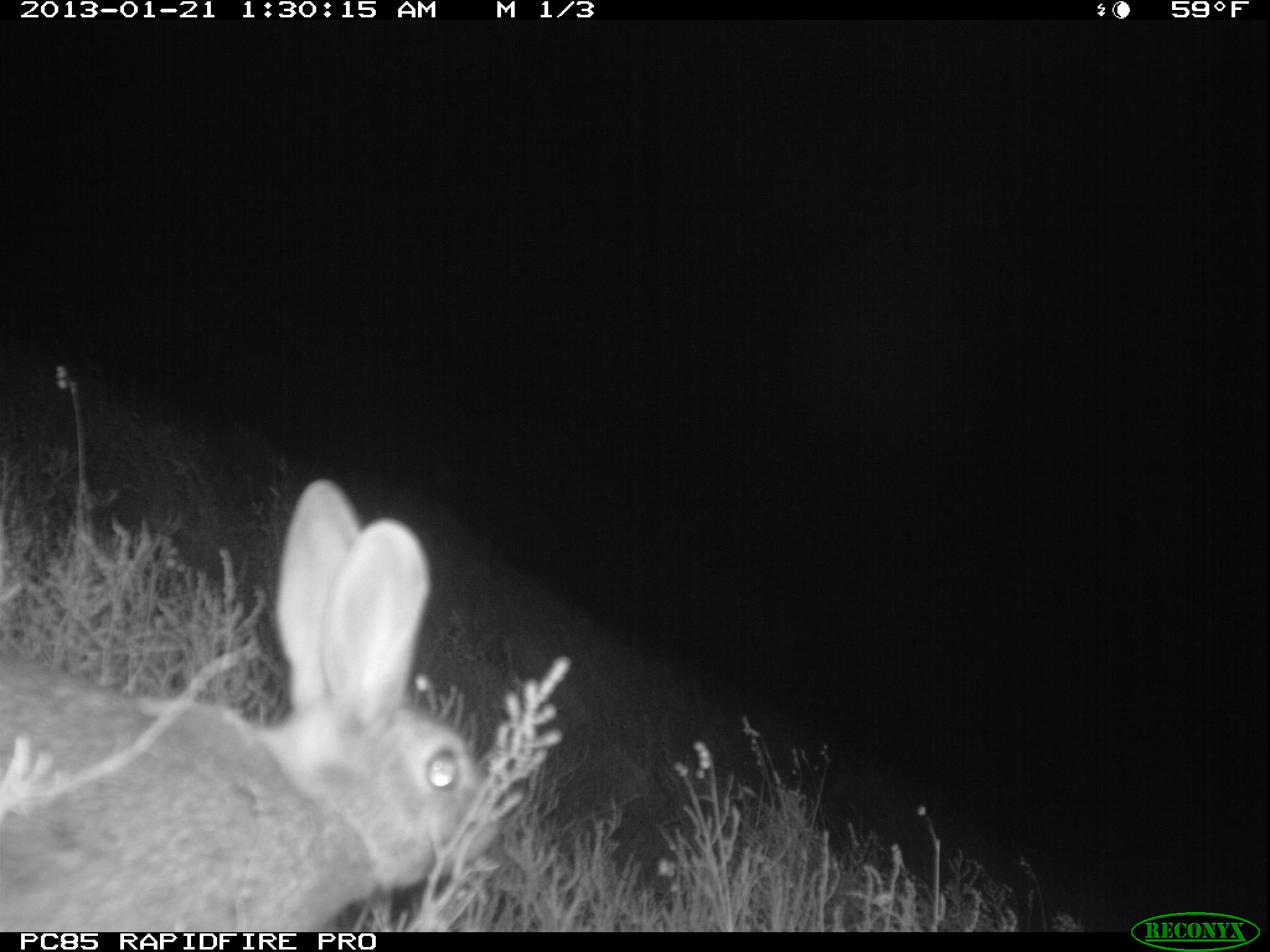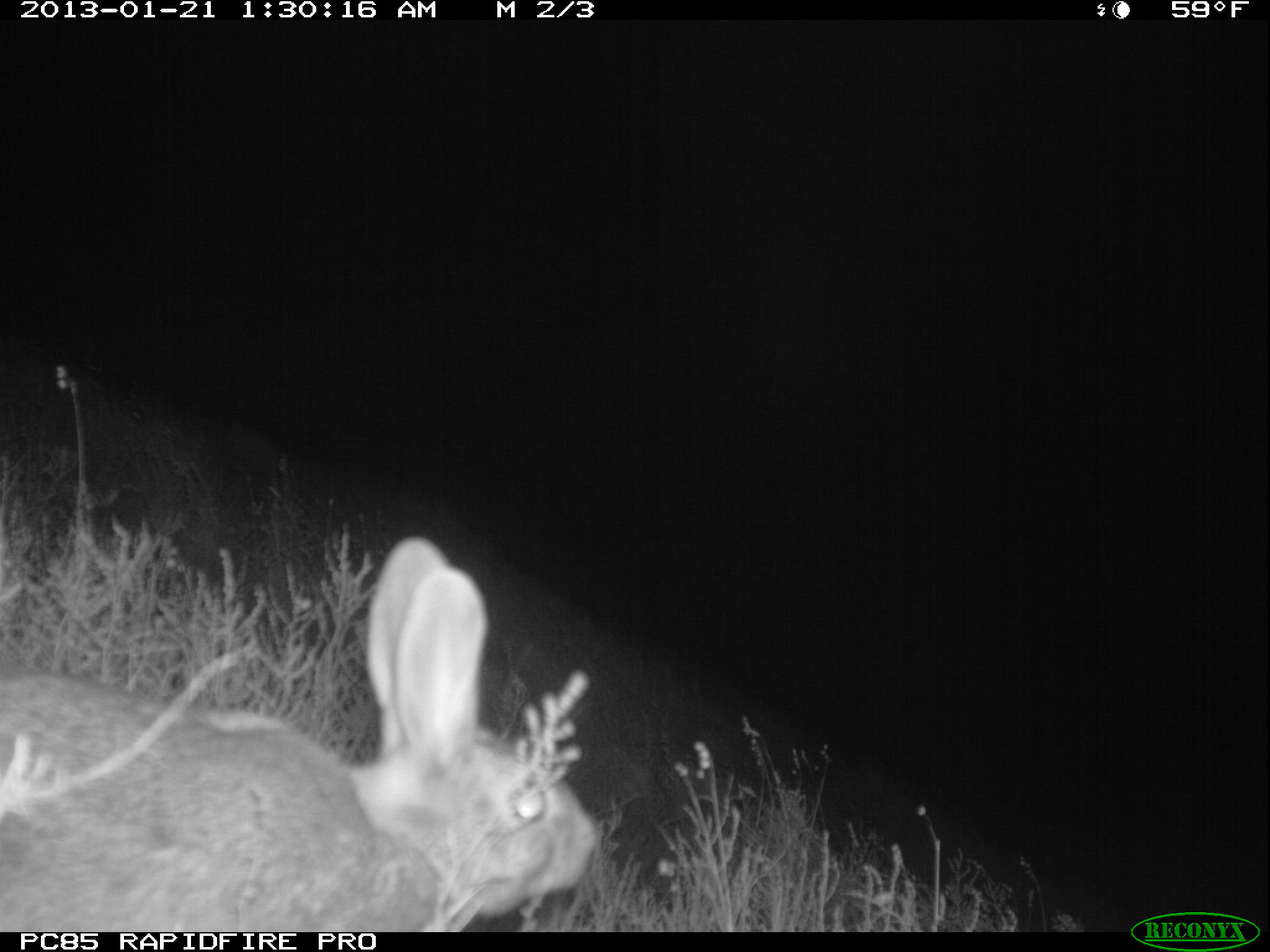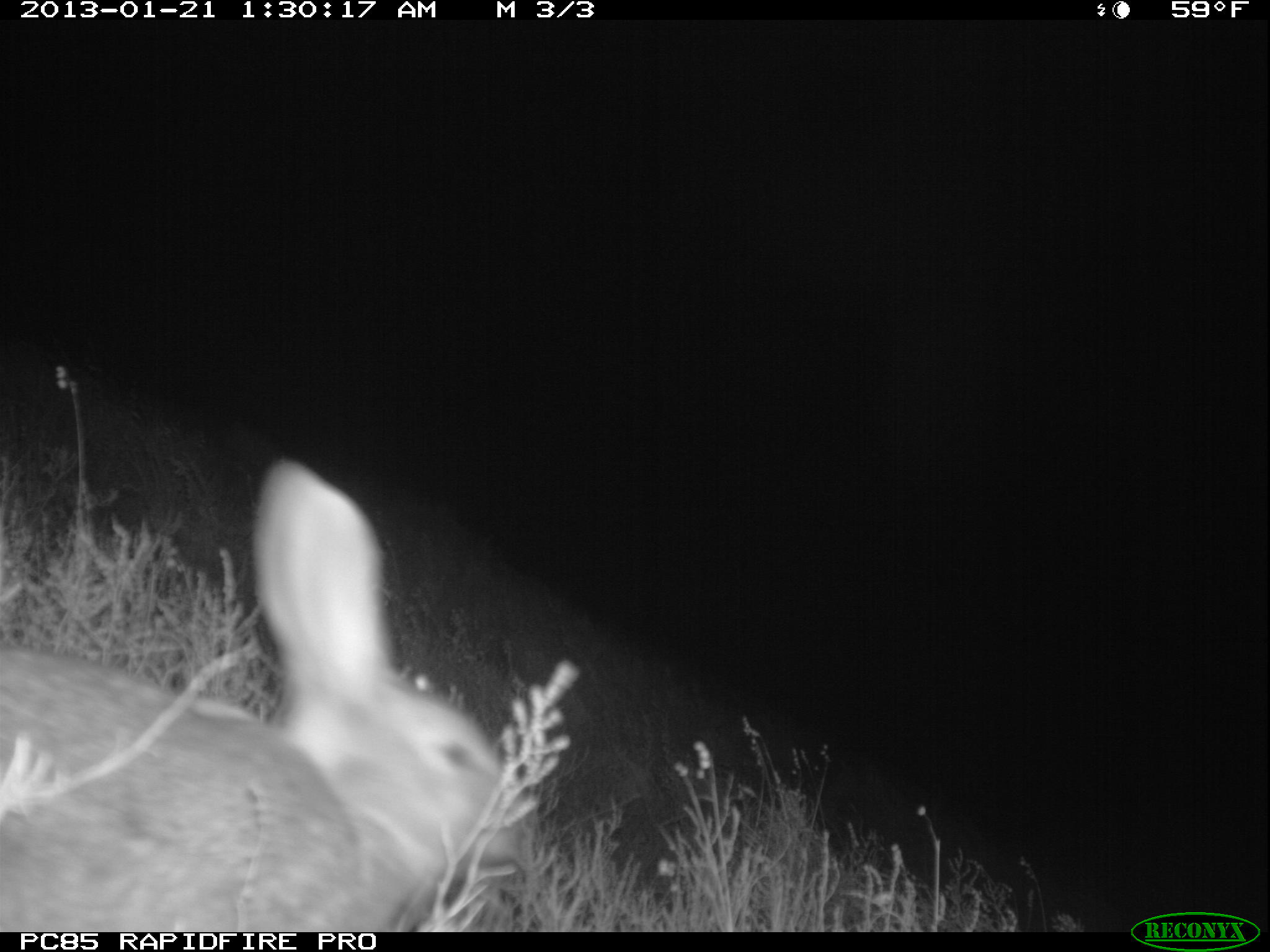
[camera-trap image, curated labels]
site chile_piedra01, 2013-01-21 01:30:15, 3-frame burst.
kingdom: Animalia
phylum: Chordata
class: Mammalia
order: Lagomorpha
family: Leporidae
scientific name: Leporidae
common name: rabbits and hares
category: rabbit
Rabbit (rabbits and hares) (Leporidae).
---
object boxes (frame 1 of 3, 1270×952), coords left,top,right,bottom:
rabbit: 0,477,510,930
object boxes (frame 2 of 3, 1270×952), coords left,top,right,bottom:
rabbit: 0,536,597,933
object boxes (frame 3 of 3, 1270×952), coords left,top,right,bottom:
rabbit: 0,464,534,930